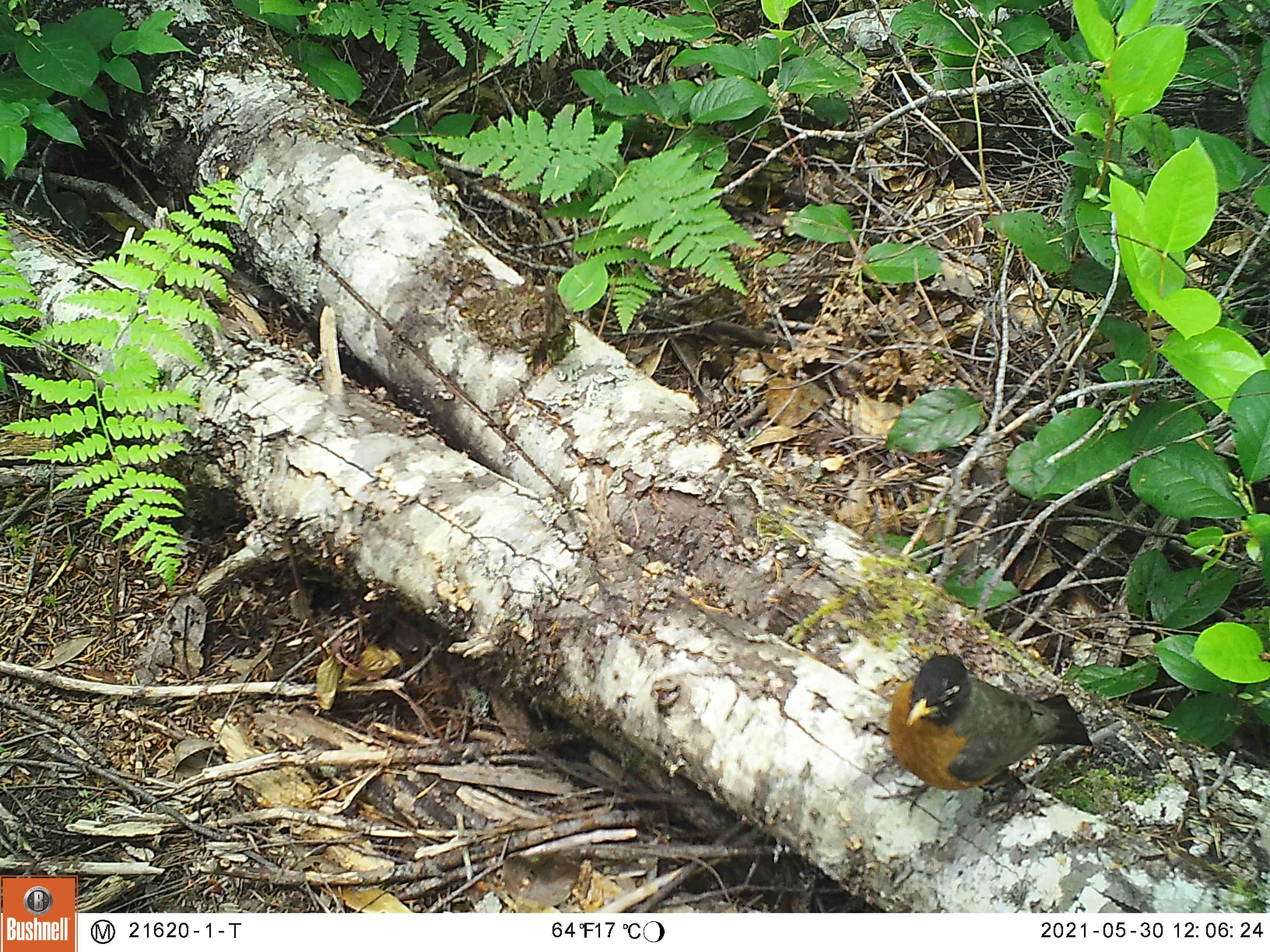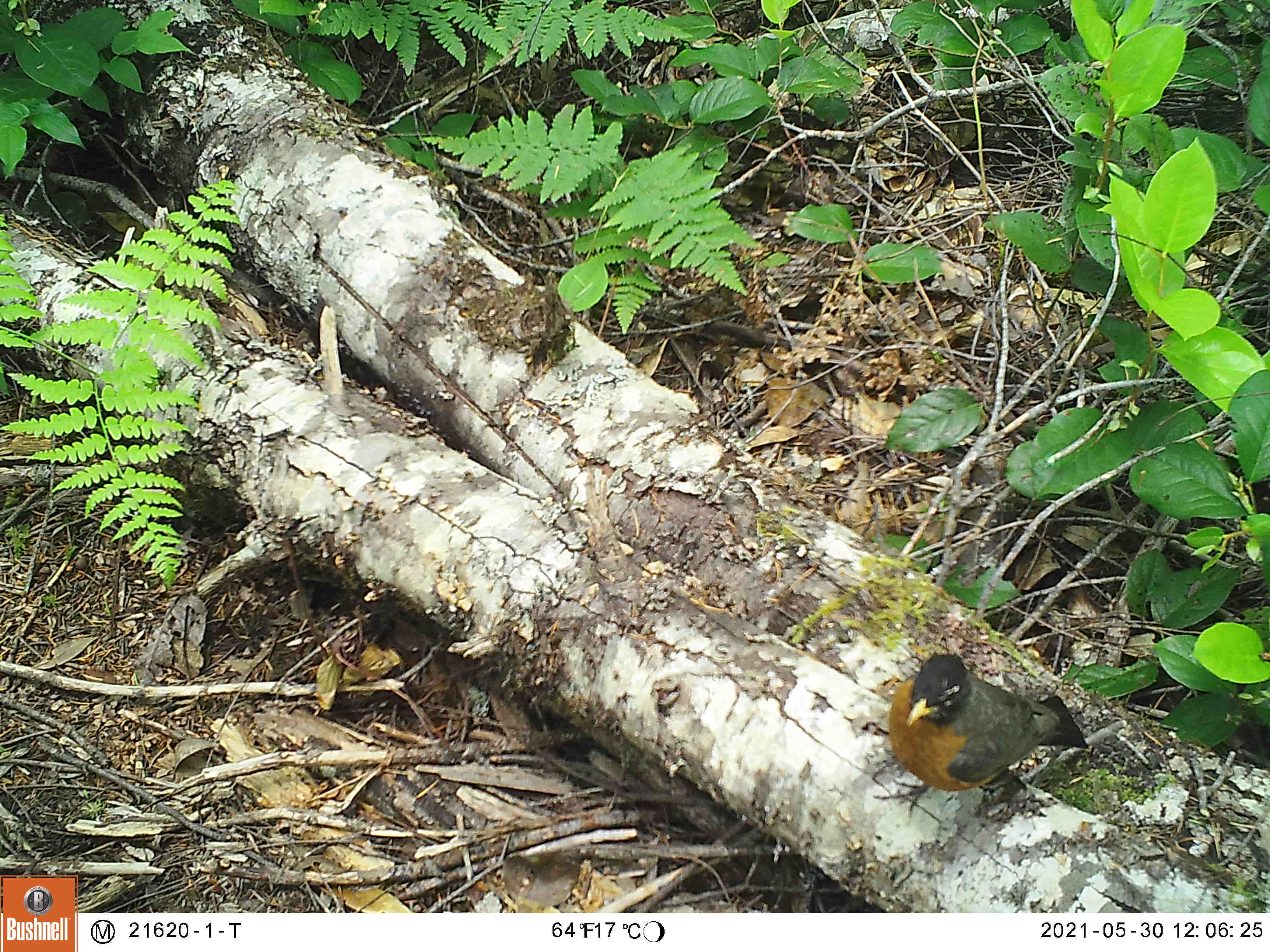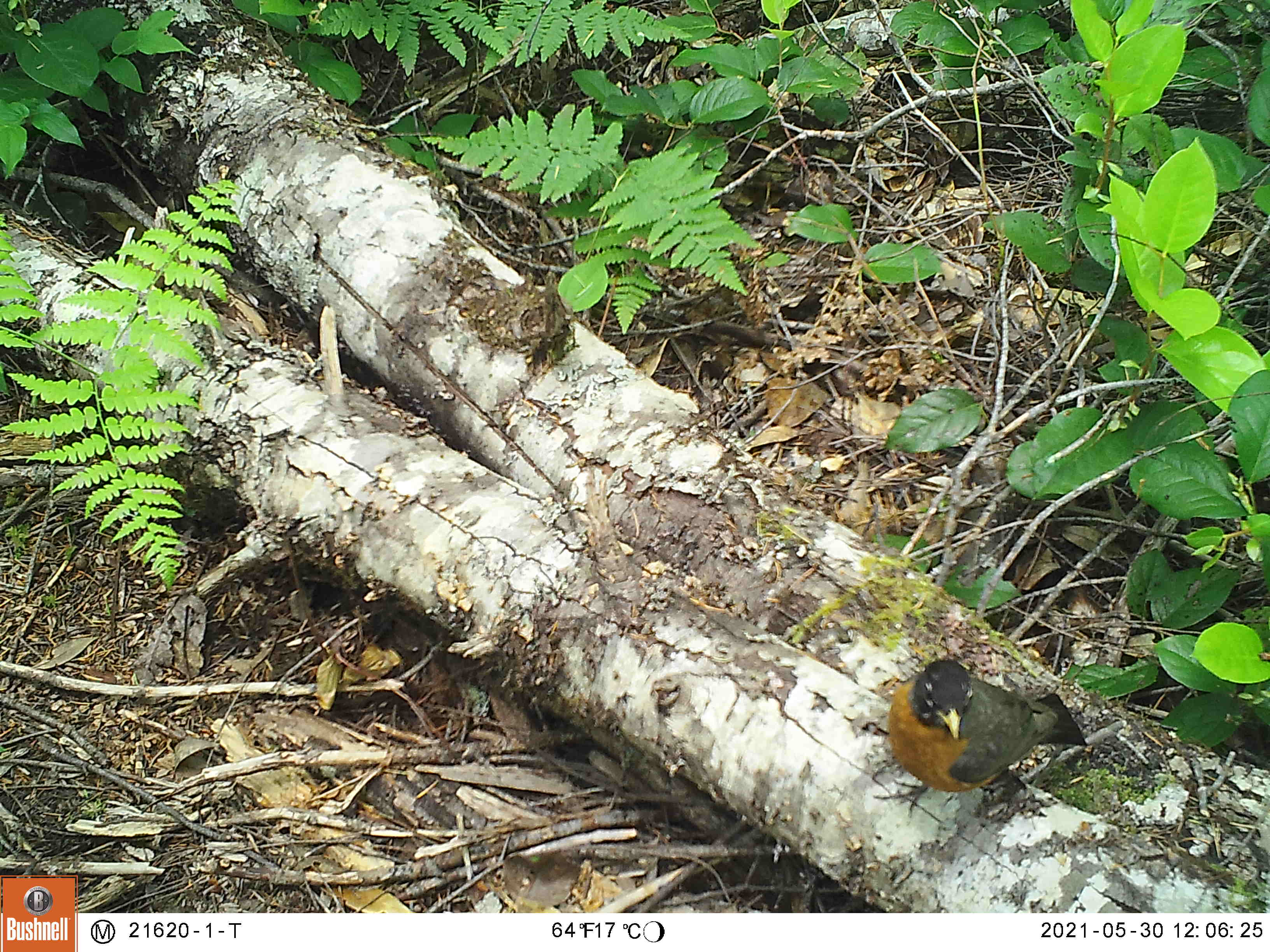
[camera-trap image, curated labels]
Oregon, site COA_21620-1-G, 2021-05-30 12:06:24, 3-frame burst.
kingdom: Animalia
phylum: Chordata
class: Aves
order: Passeriformes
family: Turdidae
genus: Turdus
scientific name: Turdus migratorius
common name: american robin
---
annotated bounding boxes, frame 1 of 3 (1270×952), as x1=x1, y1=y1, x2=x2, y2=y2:
american robin: x1=862, y1=645, x2=1098, y2=840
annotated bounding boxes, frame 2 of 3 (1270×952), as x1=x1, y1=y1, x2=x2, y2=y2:
american robin: x1=868, y1=647, x2=1109, y2=843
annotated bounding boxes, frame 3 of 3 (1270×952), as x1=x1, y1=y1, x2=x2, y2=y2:
american robin: x1=864, y1=649, x2=1104, y2=852